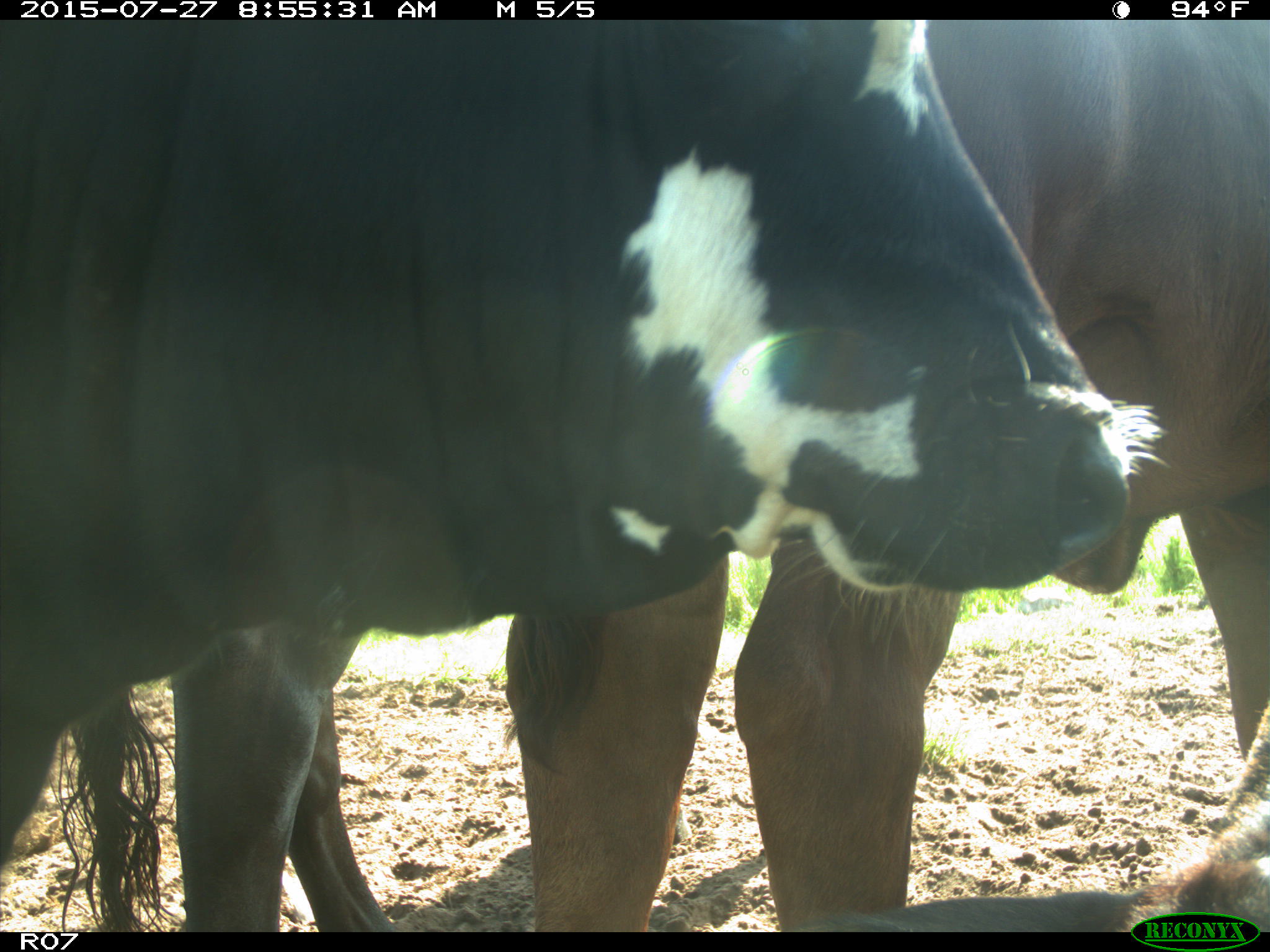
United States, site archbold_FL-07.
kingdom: Animalia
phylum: Chordata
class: Mammalia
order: Artiodactyla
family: Bovidae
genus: Bos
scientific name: Bos taurus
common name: domestic cow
Bos taurus (domestic cow).